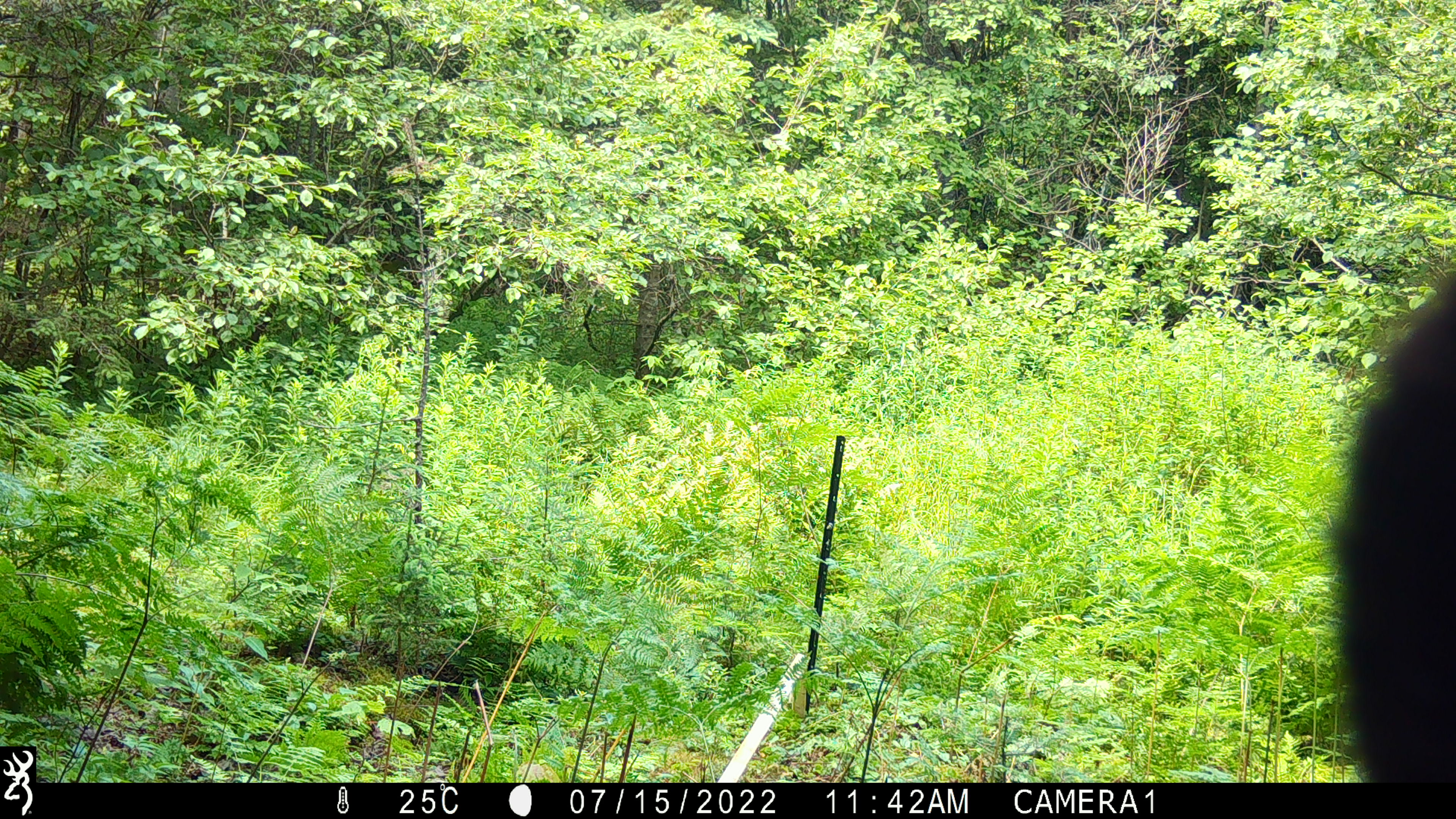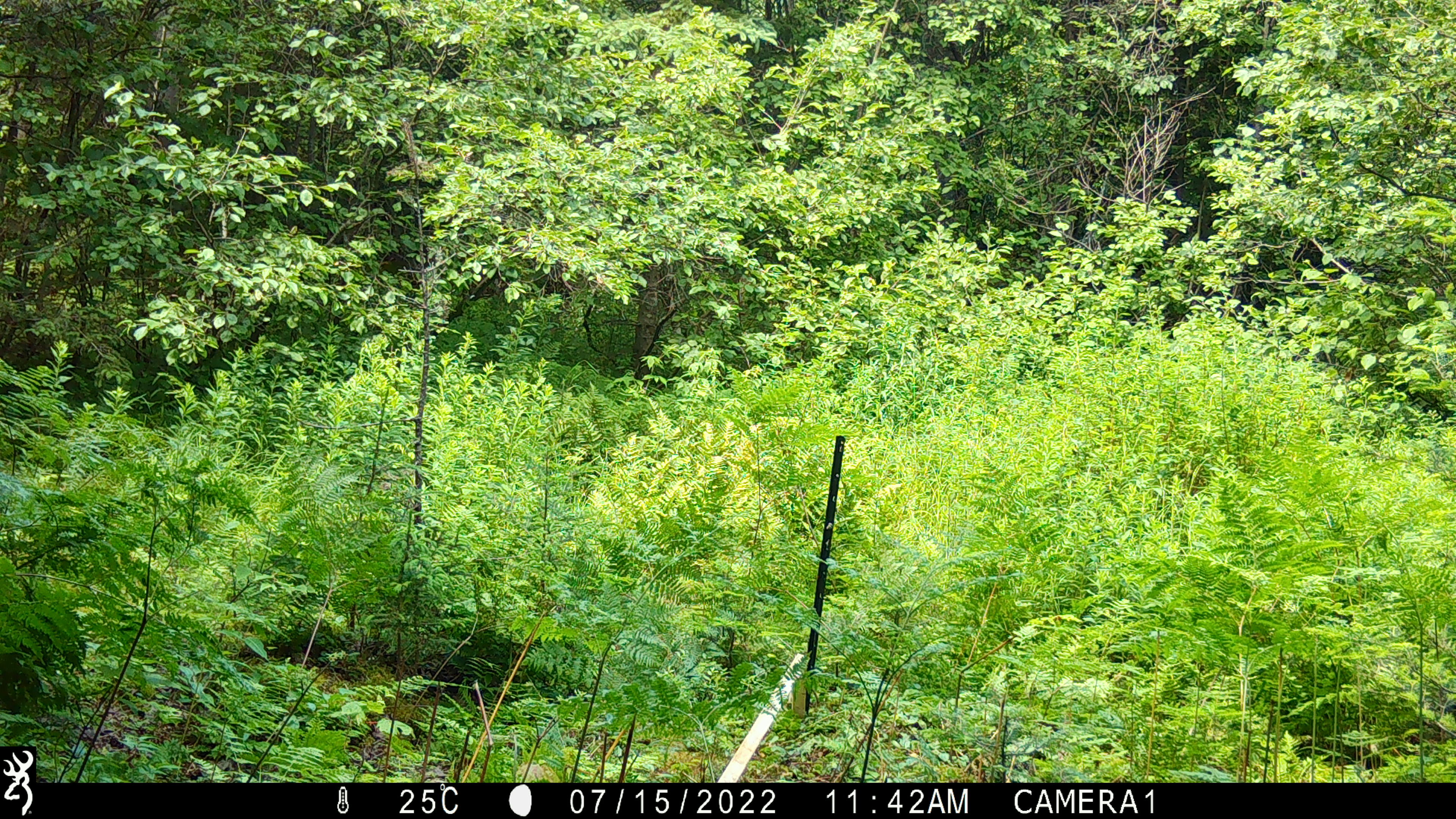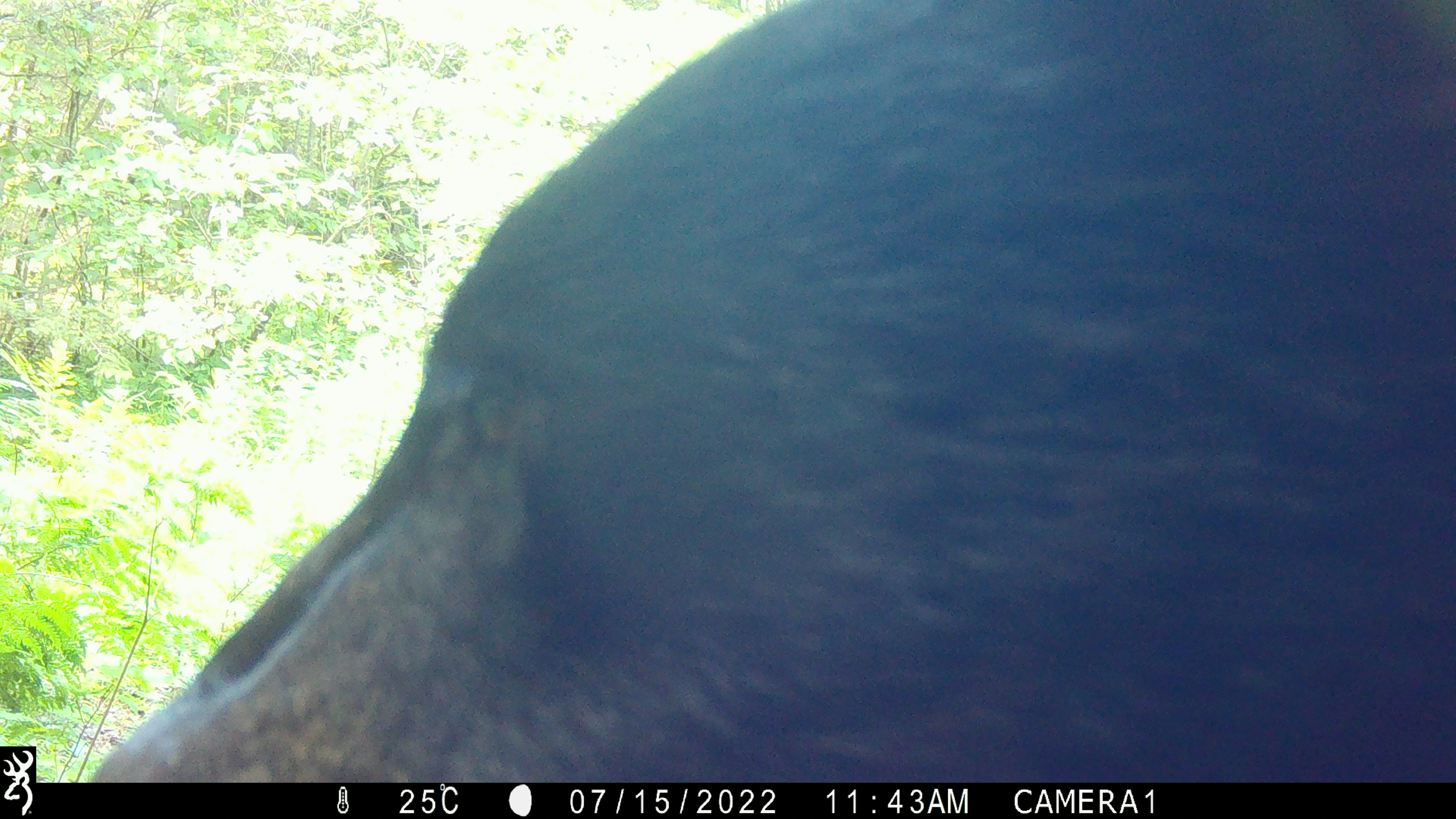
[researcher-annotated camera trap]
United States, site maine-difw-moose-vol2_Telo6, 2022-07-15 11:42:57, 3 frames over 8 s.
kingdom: Animalia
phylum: Chordata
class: Mammalia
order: Carnivora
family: Ursidae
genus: Ursus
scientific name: Ursus americanus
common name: black bear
Black bear (Ursus americanus).